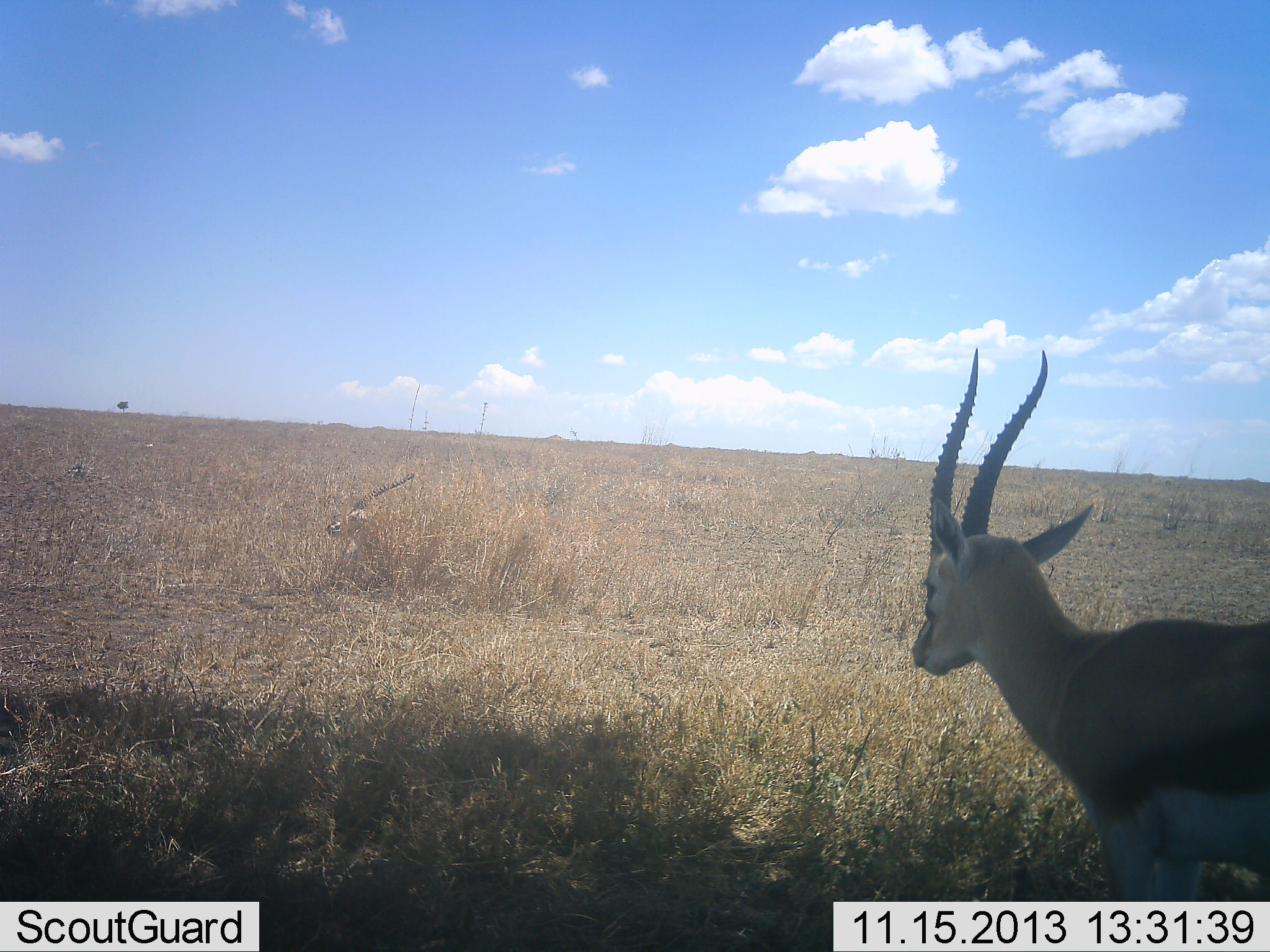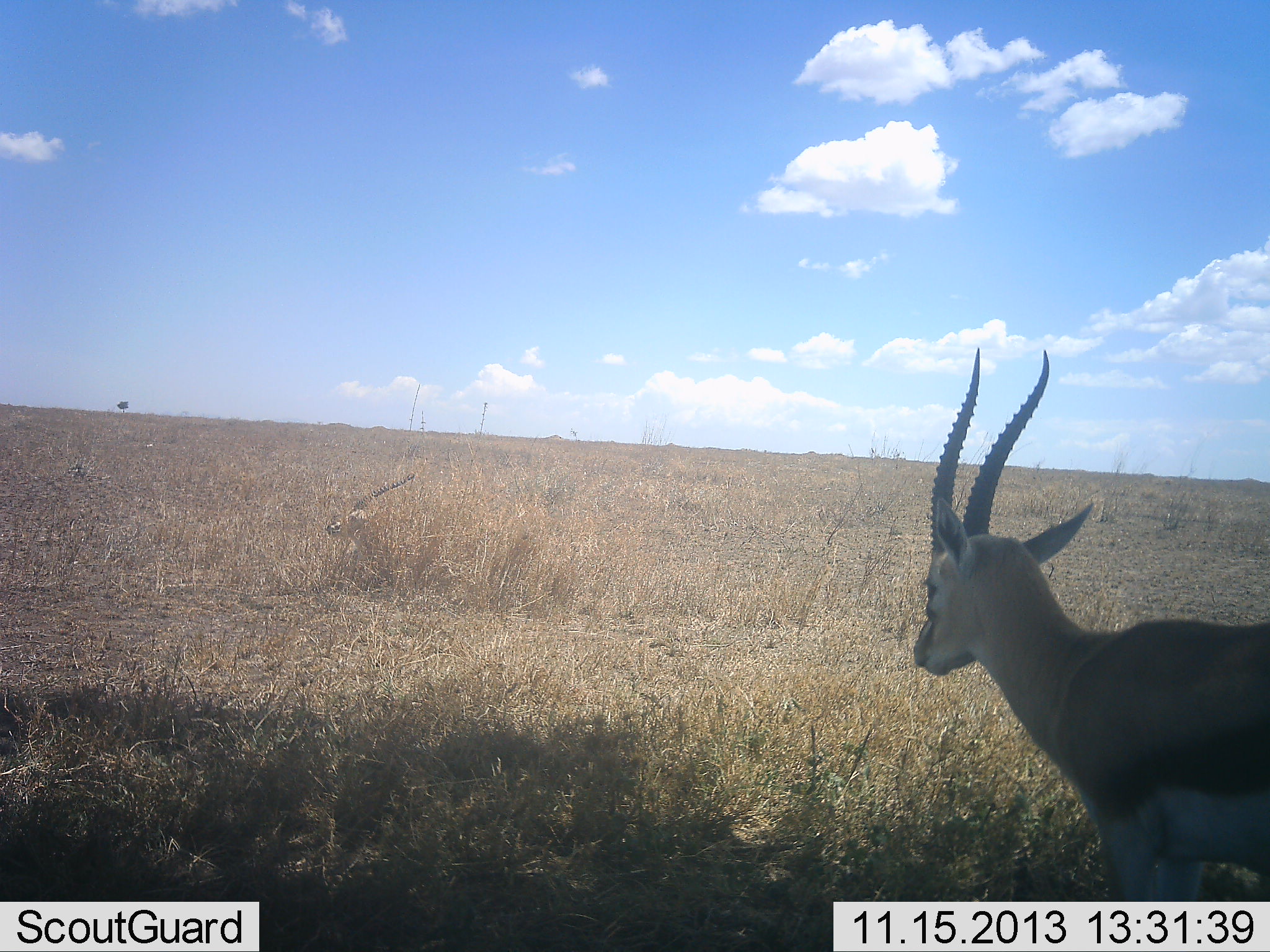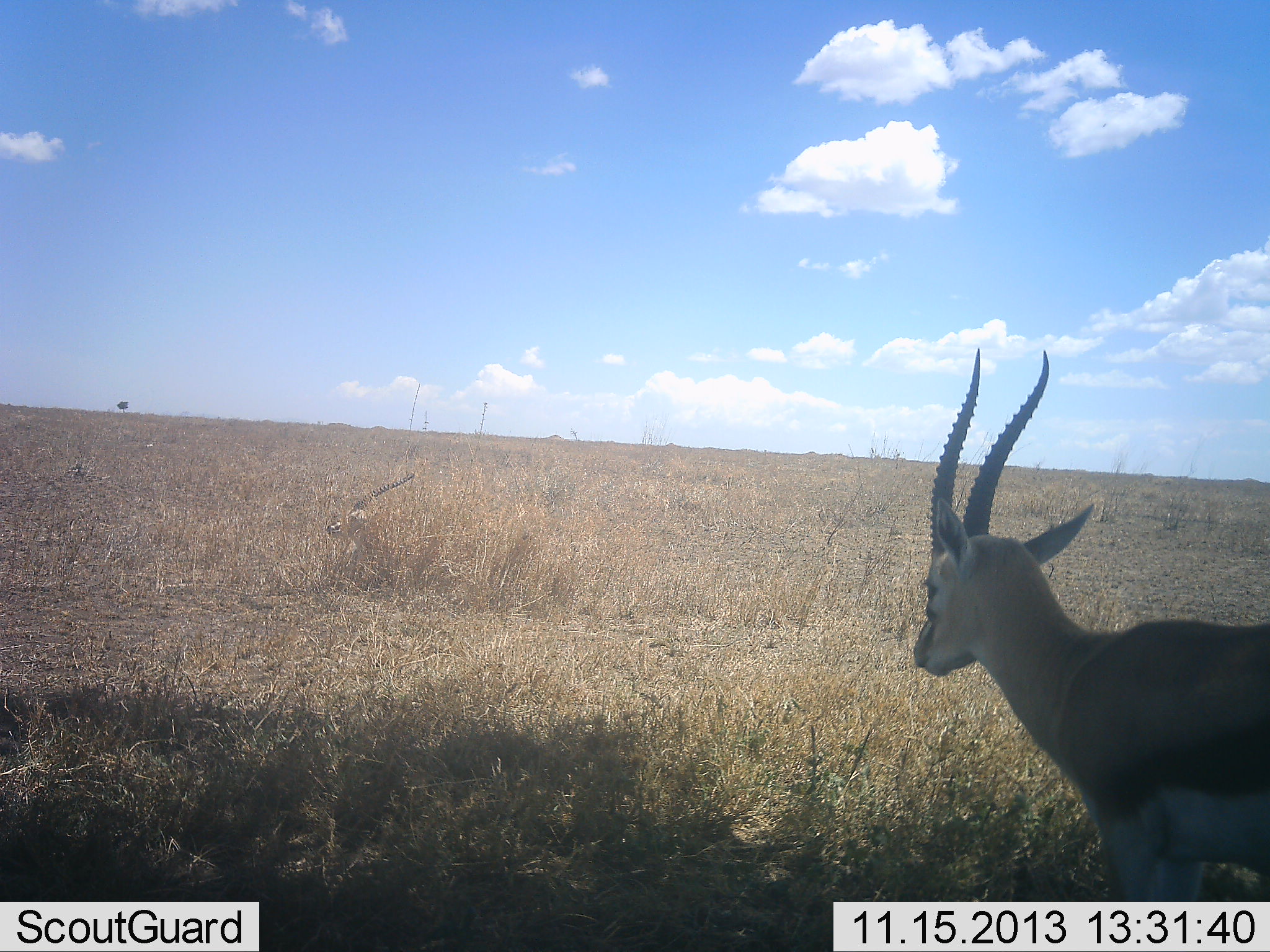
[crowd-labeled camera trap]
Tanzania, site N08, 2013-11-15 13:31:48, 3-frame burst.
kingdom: Animalia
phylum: Chordata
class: Mammalia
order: Artiodactyla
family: Bovidae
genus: Eudorcas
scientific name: Eudorcas thomsonii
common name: thomson's gazelle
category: gazellethomsons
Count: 2.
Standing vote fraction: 100%.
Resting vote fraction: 50%.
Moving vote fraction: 0%.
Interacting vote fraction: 0%.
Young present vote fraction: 0%.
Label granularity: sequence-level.